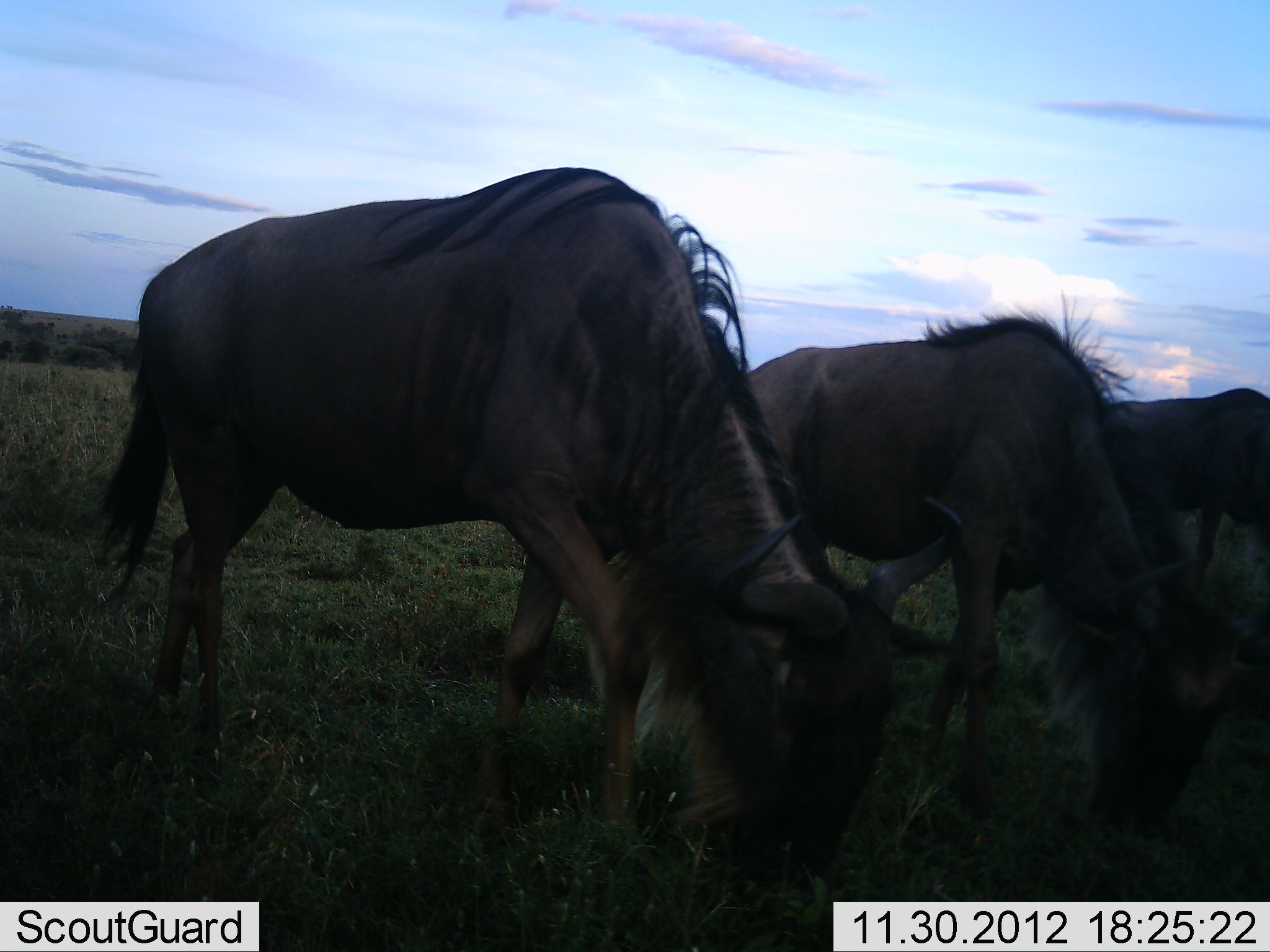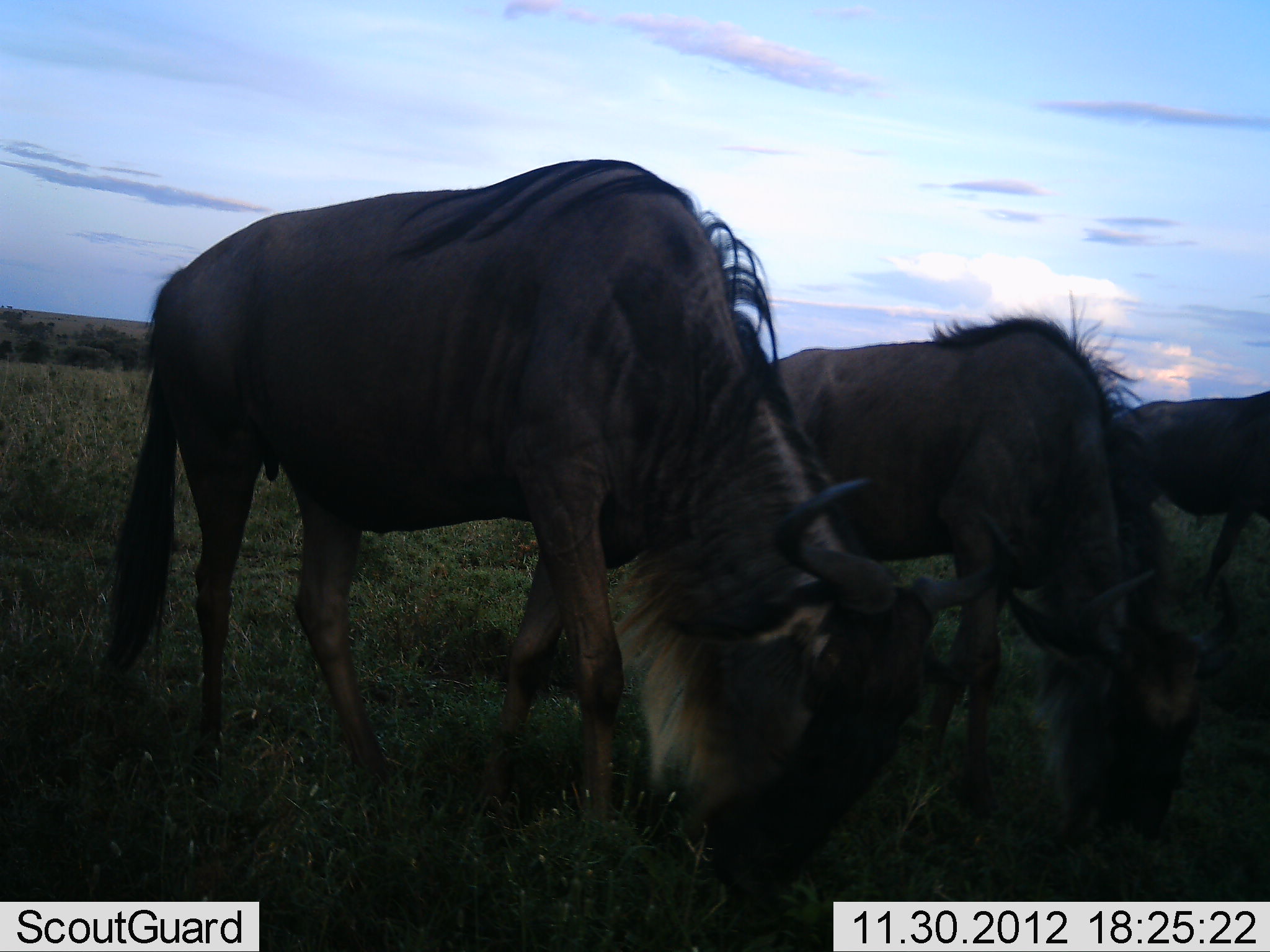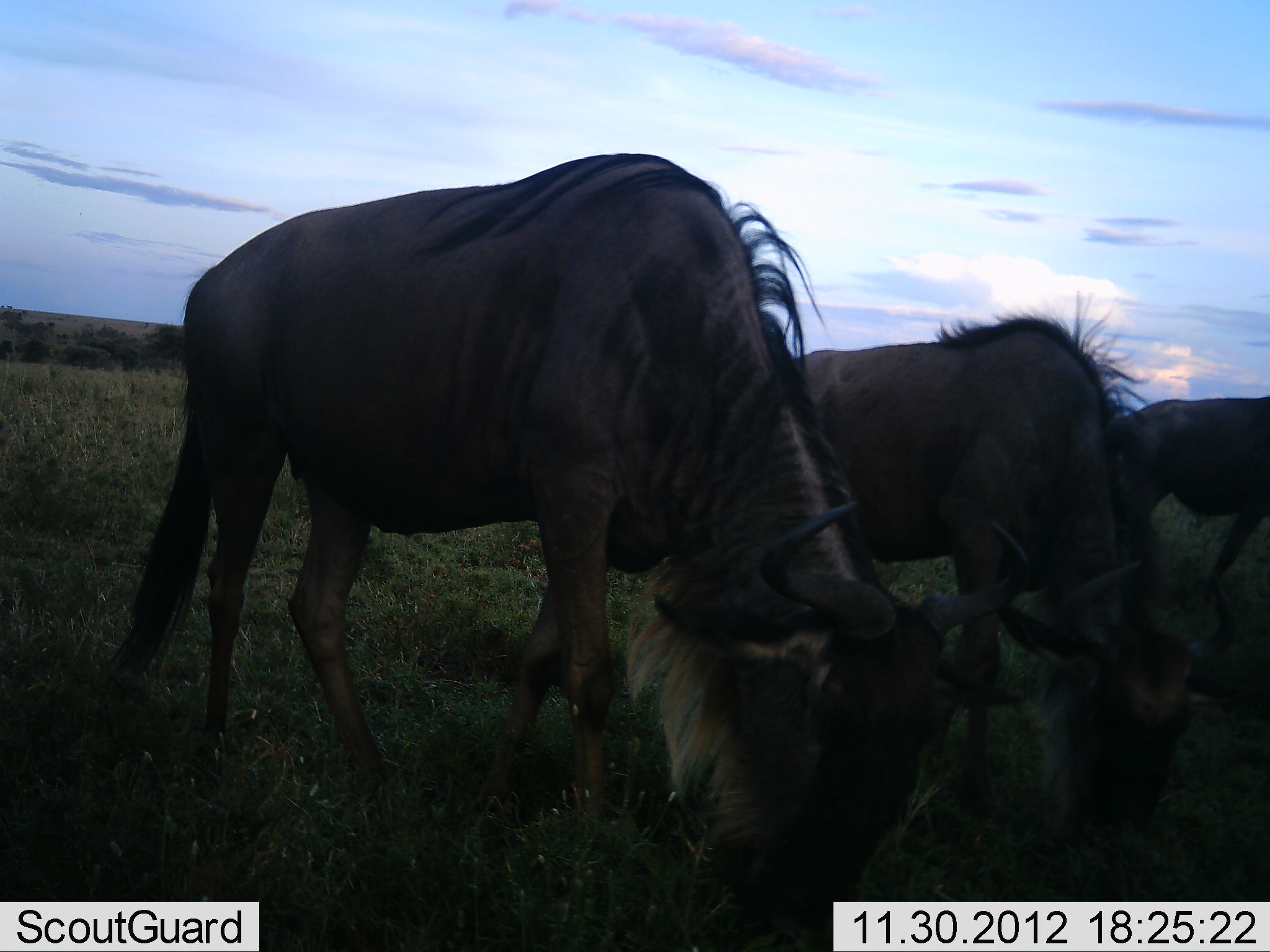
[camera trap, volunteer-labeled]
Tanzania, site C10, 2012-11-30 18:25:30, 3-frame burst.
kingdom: Animalia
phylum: Chordata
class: Mammalia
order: Artiodactyla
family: Bovidae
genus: Connochaetes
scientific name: Connochaetes taurinus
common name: blue wildebeest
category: wildebeest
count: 3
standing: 20%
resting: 0%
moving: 0%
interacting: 0%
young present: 0%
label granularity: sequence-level